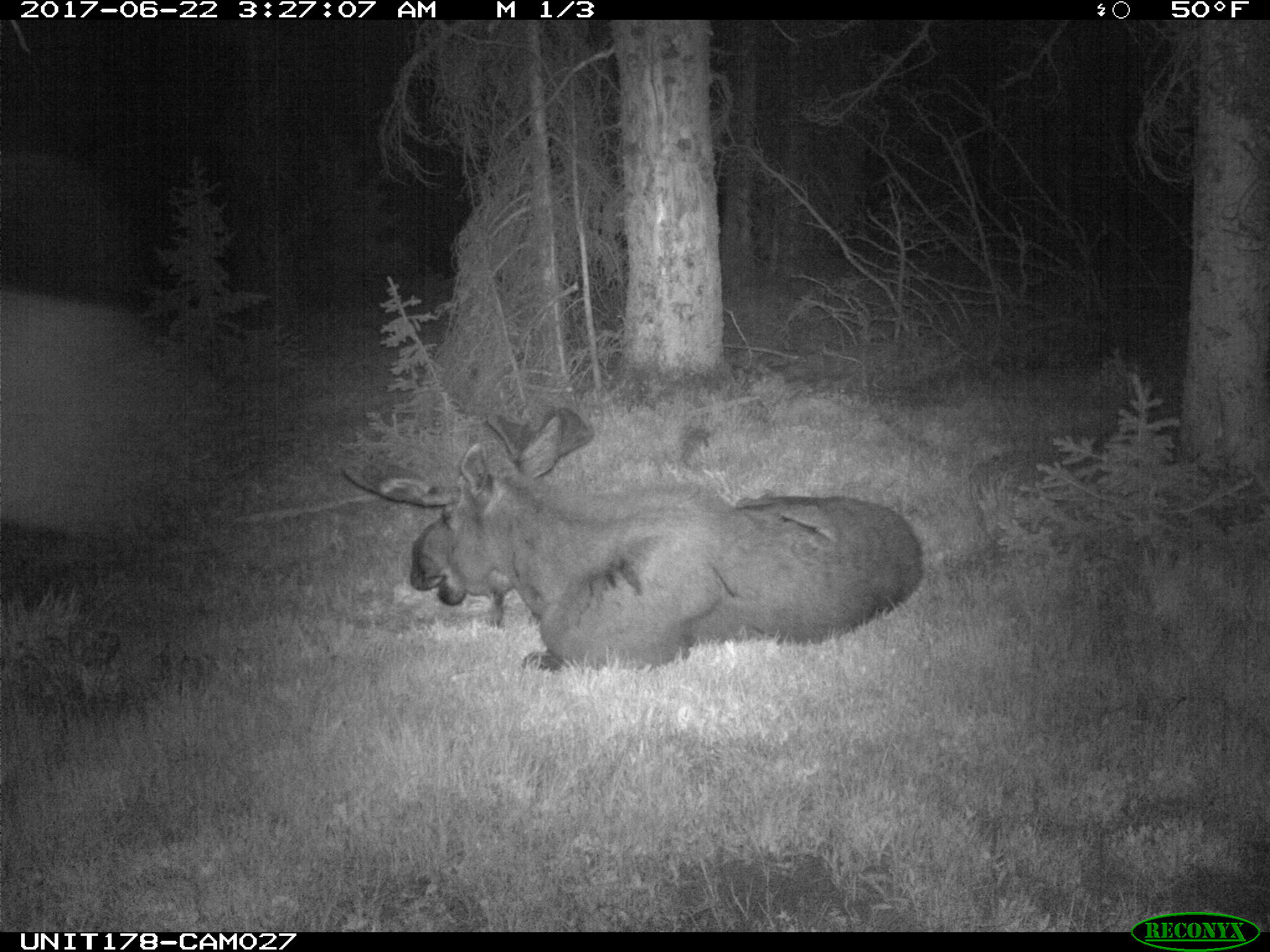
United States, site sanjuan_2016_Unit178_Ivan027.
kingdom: Animalia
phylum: Chordata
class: Mammalia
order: Artiodactyla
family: Cervidae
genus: Alces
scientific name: Alces alces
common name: moose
Alces alces (moose).